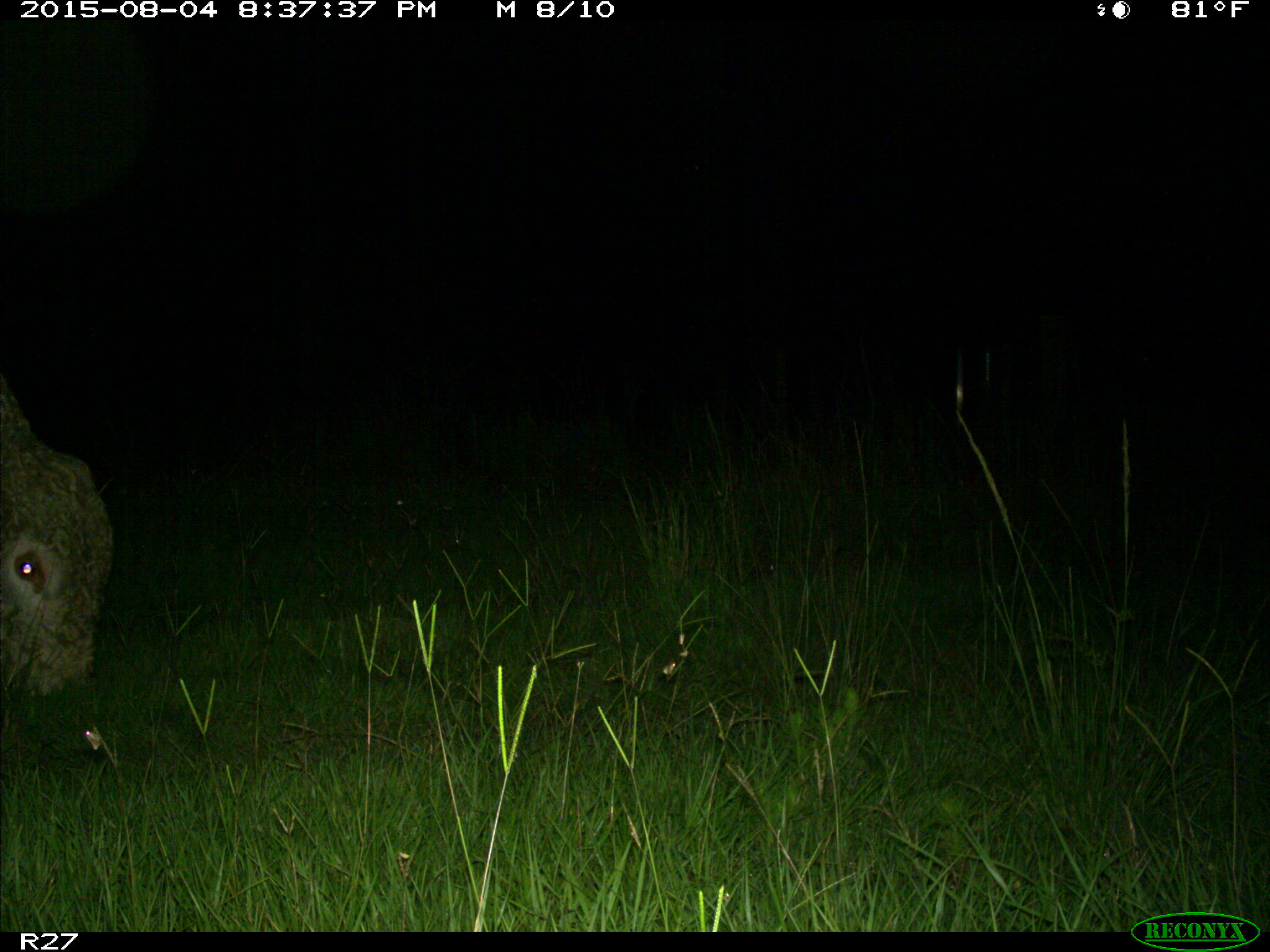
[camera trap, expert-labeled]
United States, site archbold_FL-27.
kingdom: Animalia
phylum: Chordata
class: Mammalia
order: Artiodactyla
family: Bovidae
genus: Bos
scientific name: Bos taurus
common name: domestic cow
Bos taurus (domestic cow).